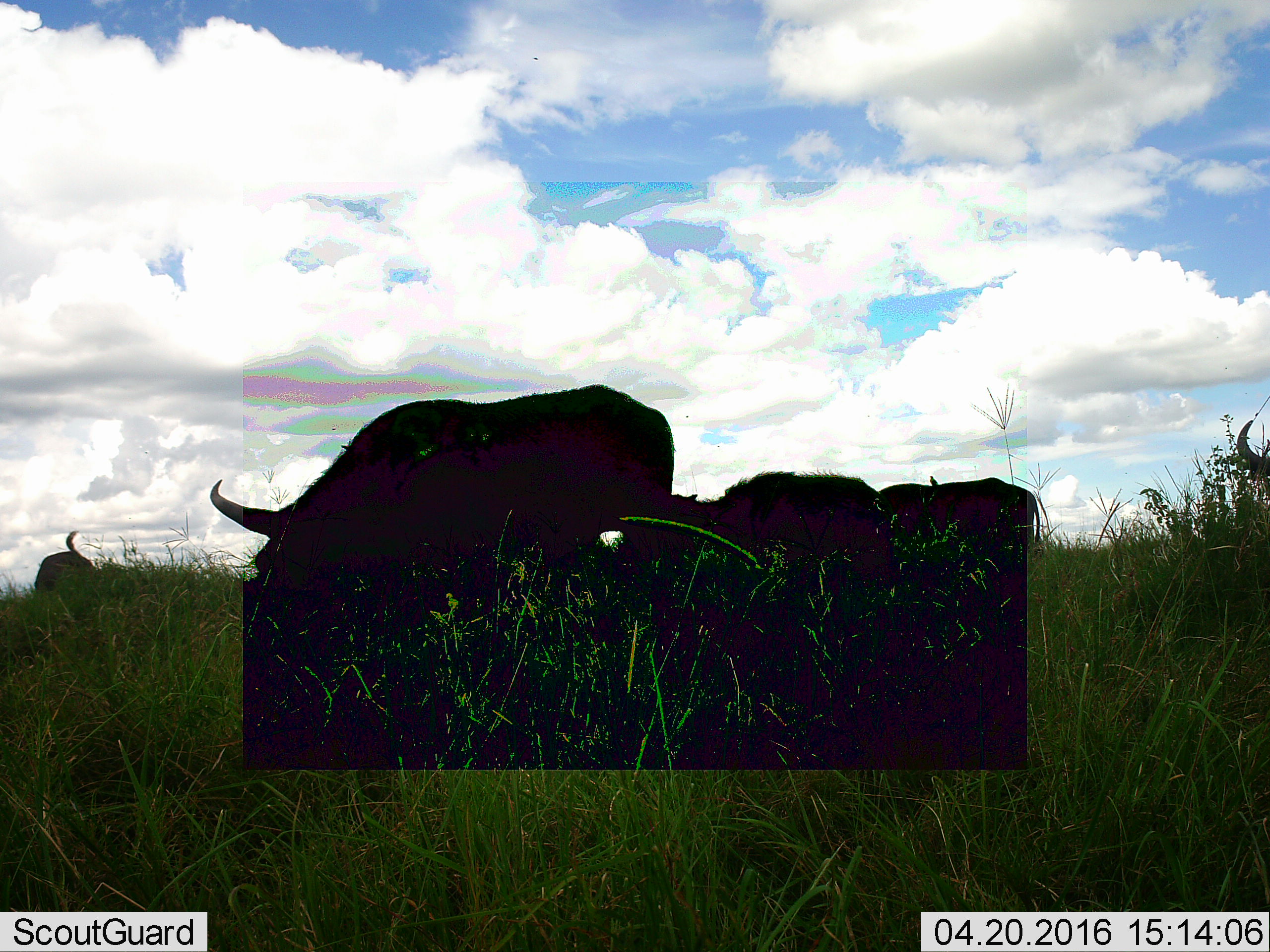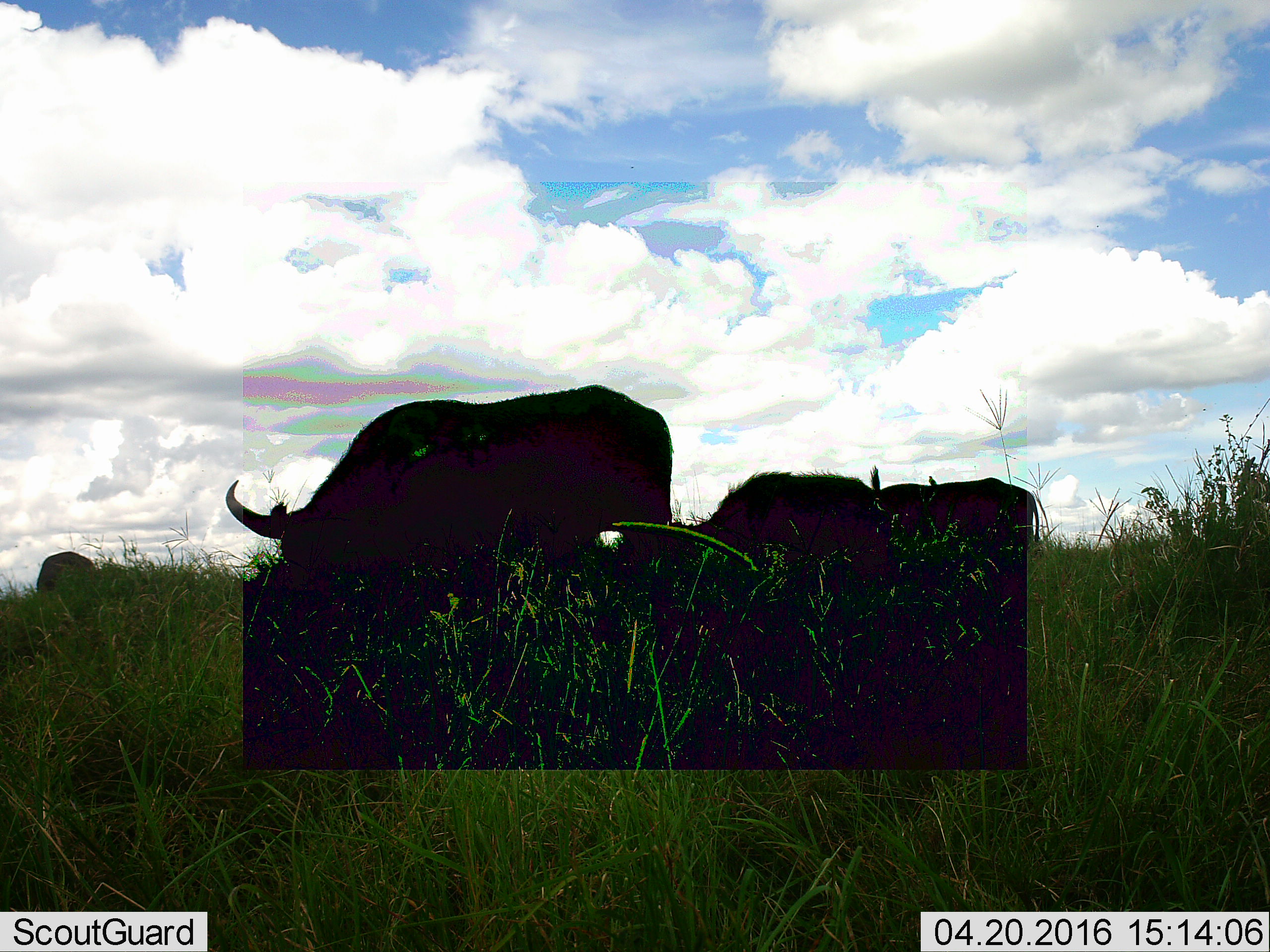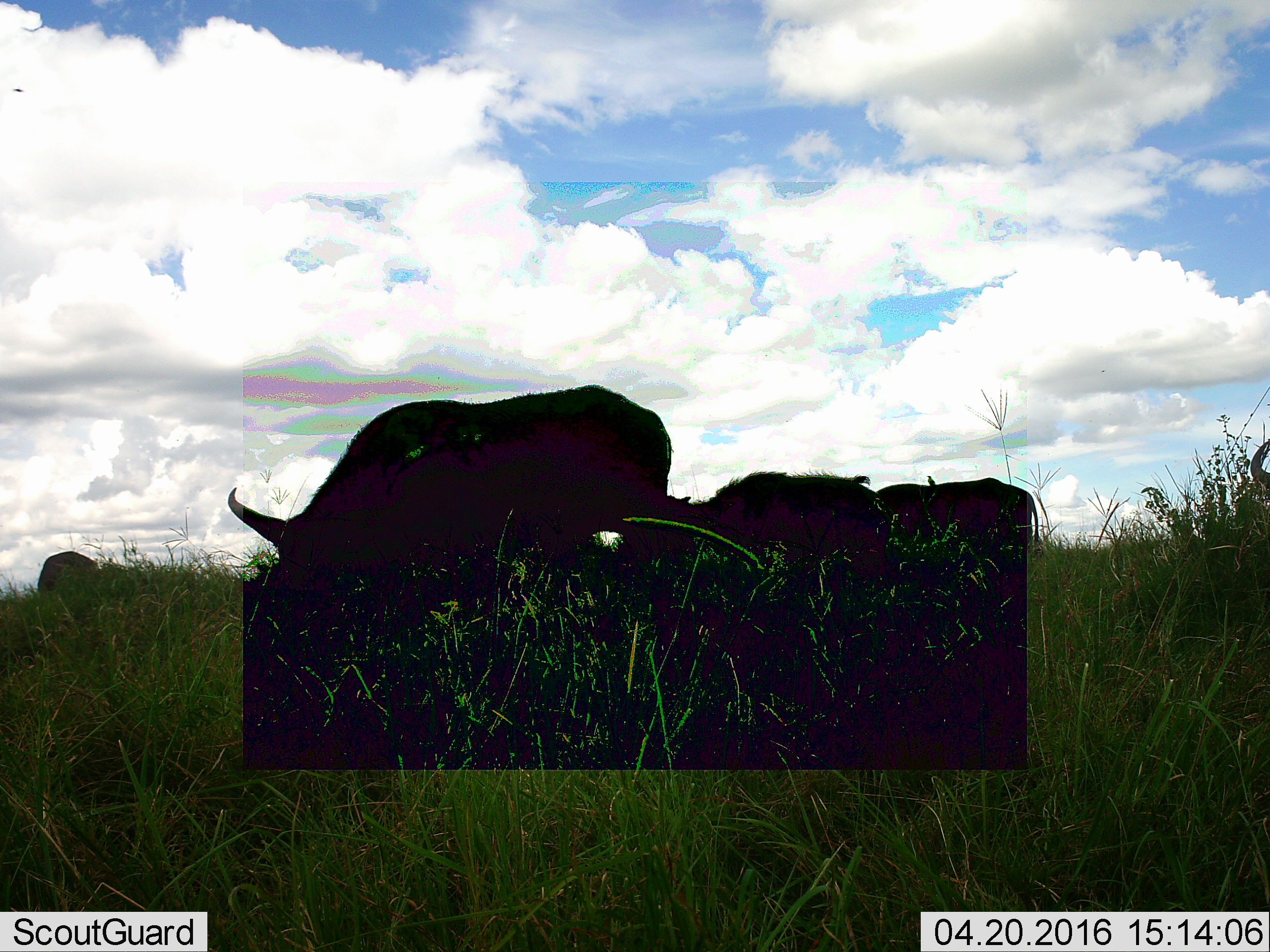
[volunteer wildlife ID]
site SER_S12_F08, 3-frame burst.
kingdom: Animalia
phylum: Chordata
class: Mammalia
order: Artiodactyla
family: Bovidae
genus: Syncerus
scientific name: Syncerus caffer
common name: african buffalo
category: buffalo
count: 4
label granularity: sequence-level